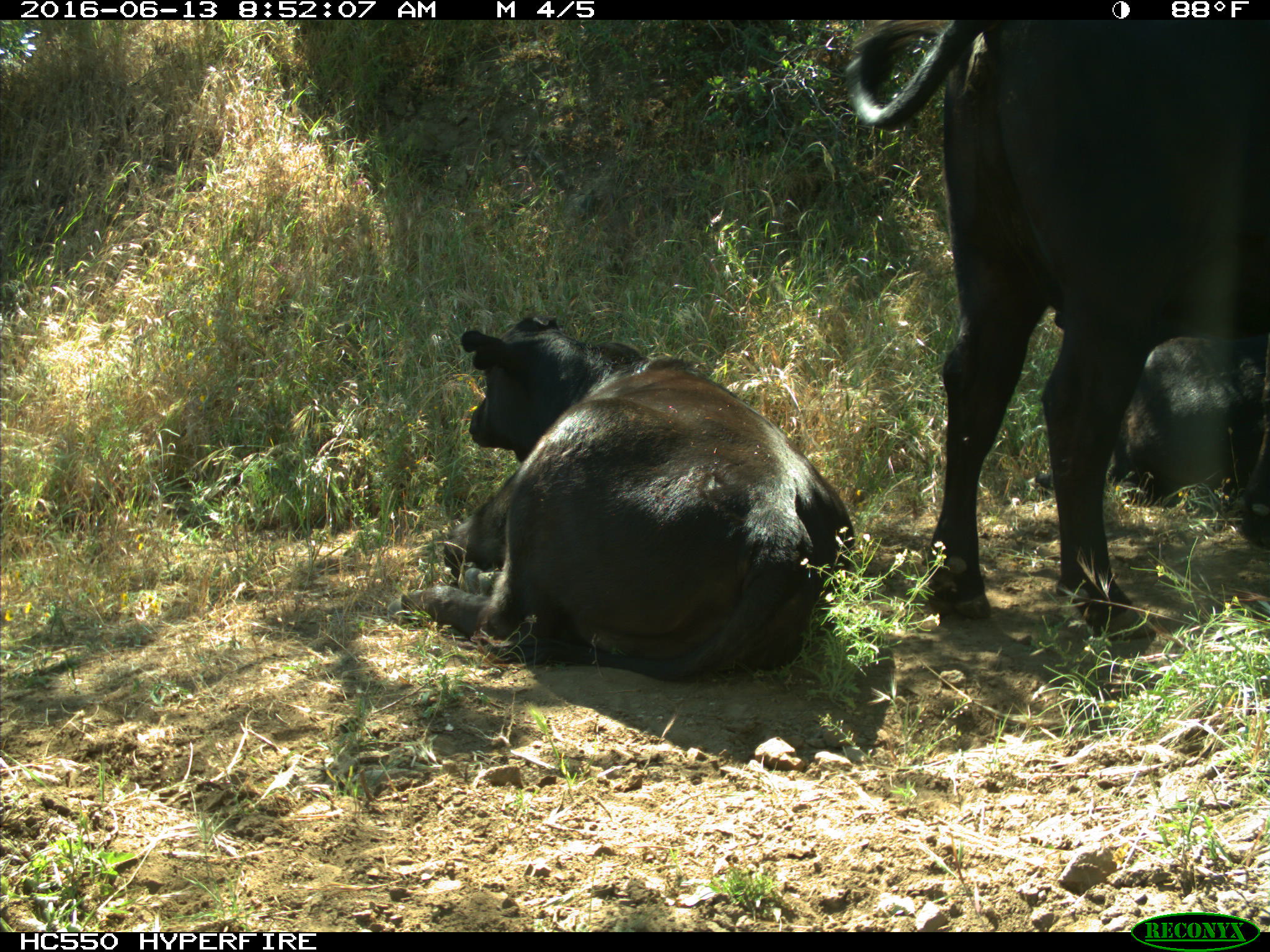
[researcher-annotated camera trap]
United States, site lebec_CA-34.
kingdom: Animalia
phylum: Chordata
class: Mammalia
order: Artiodactyla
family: Bovidae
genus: Bos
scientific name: Bos taurus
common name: domestic cow